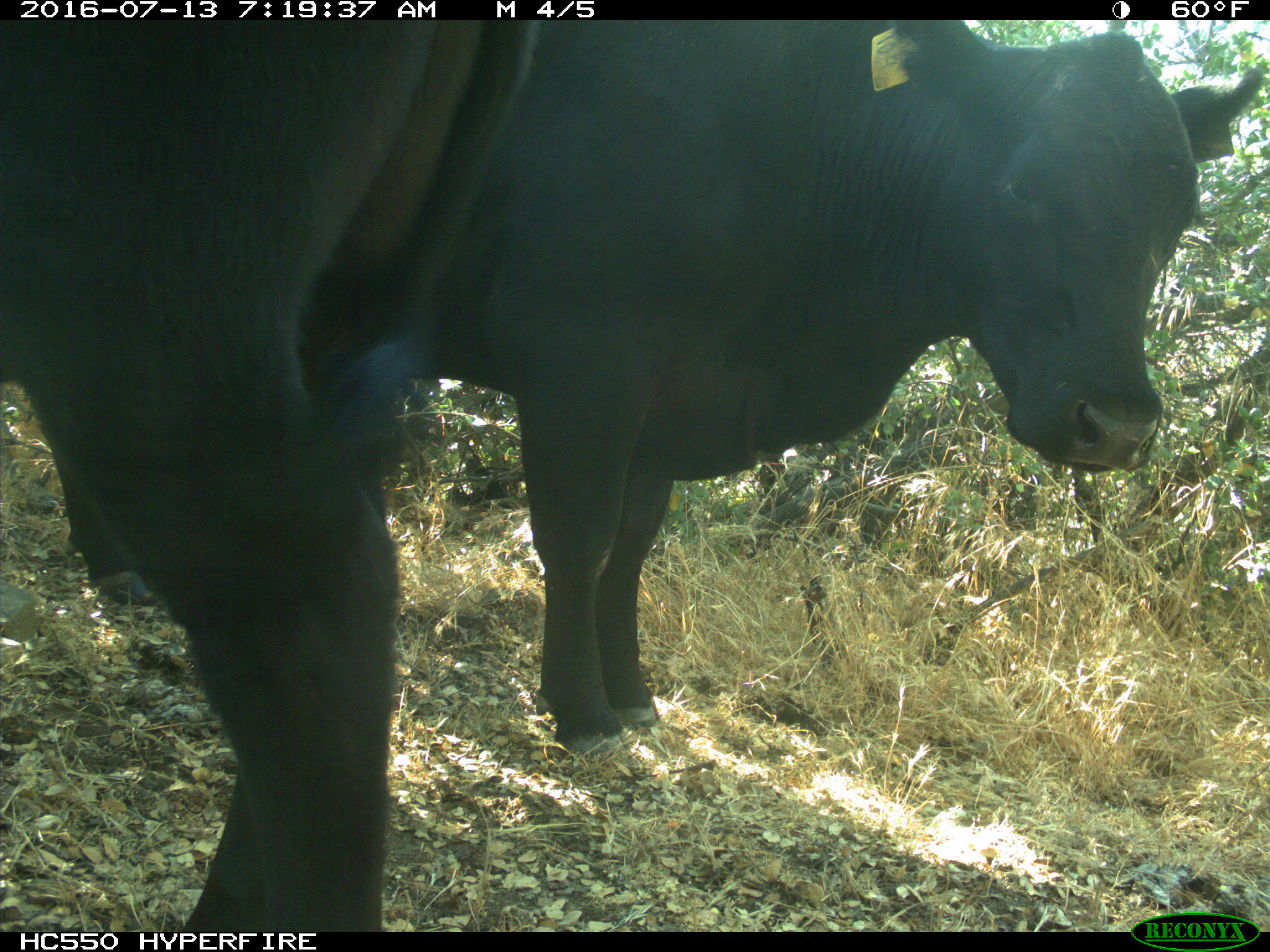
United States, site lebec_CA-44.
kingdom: Animalia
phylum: Chordata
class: Mammalia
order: Artiodactyla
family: Bovidae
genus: Bos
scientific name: Bos taurus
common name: domestic cow